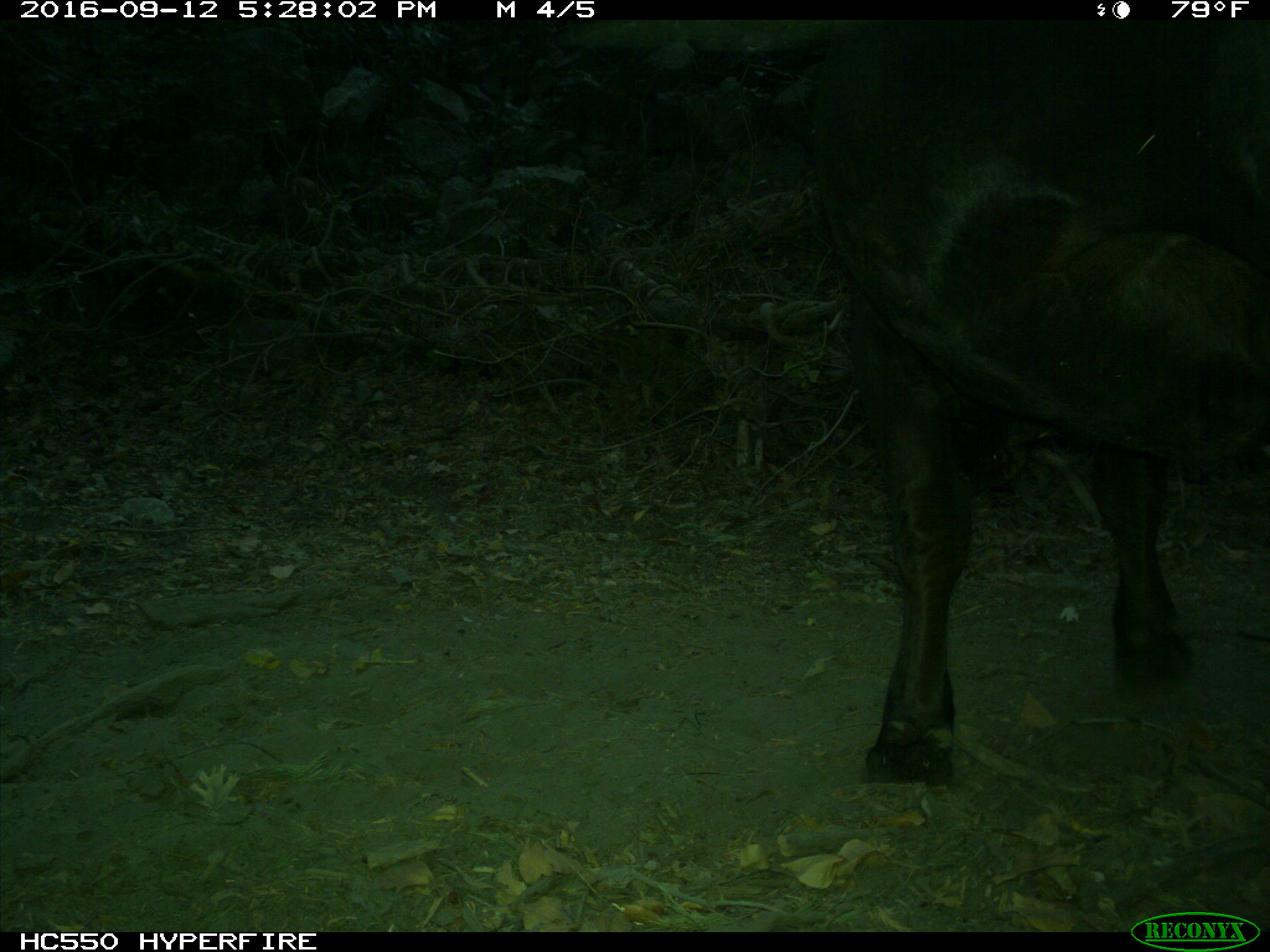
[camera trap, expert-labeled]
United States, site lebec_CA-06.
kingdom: Animalia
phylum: Chordata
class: Mammalia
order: Artiodactyla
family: Bovidae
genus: Bos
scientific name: Bos taurus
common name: domestic cow